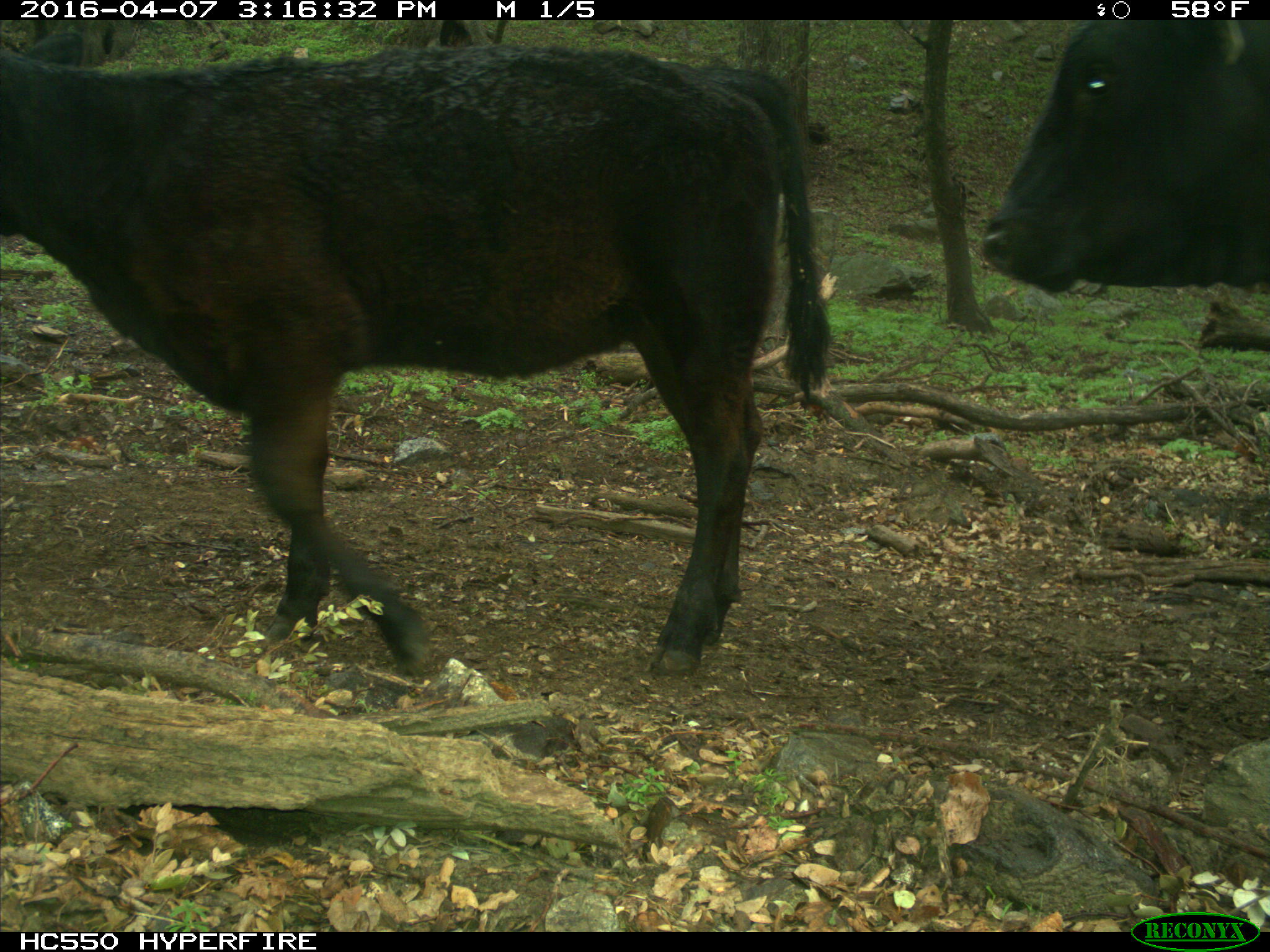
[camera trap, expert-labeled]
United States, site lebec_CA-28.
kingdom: Animalia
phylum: Chordata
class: Mammalia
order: Artiodactyla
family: Bovidae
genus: Bos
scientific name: Bos taurus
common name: domestic cow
Bos taurus (domestic cow).